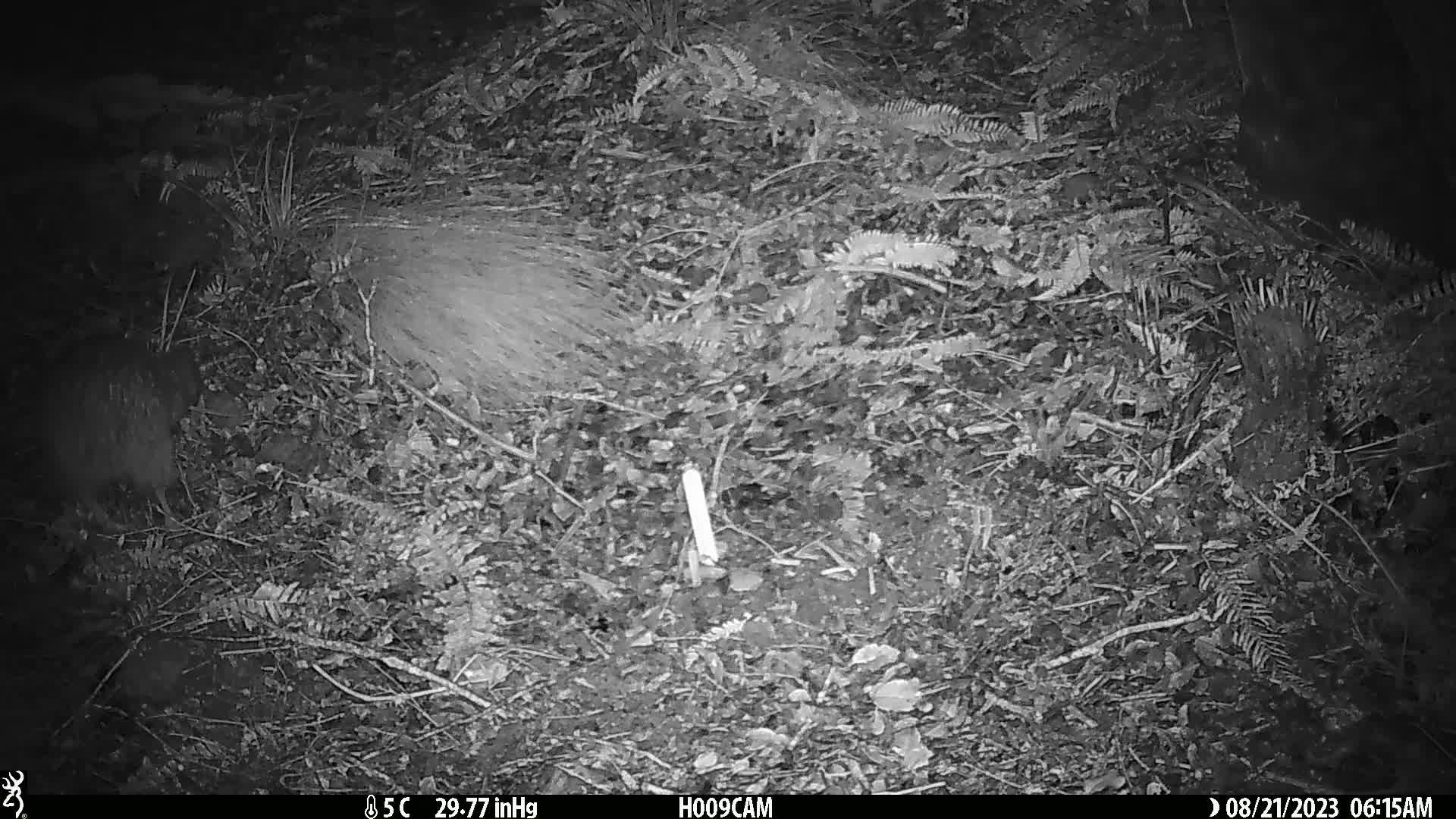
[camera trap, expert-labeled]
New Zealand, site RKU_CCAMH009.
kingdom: Animalia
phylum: Chordata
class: Aves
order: Apterygiformes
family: Apterygidae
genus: Apteryx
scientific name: Apteryx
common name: kiwi